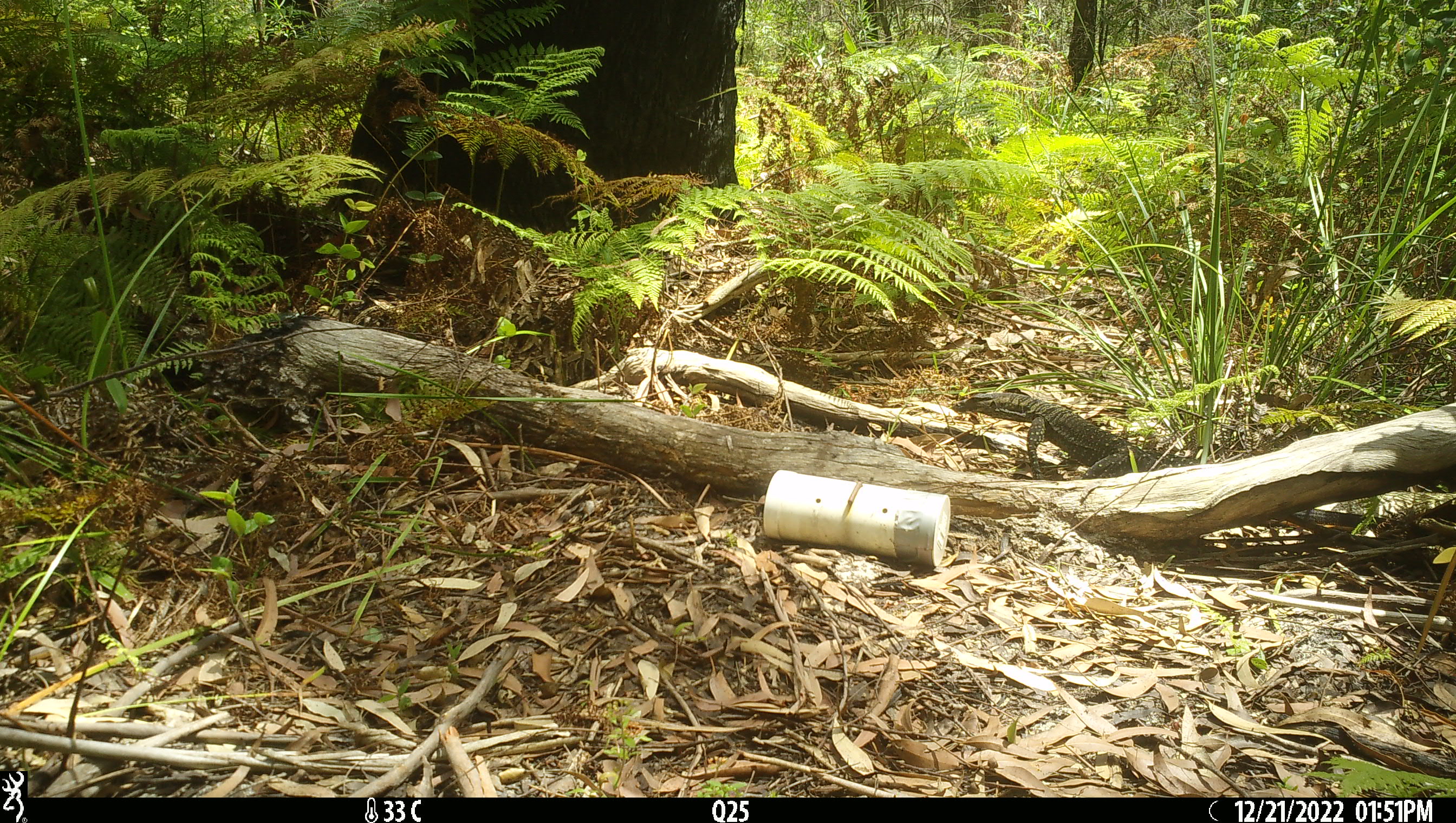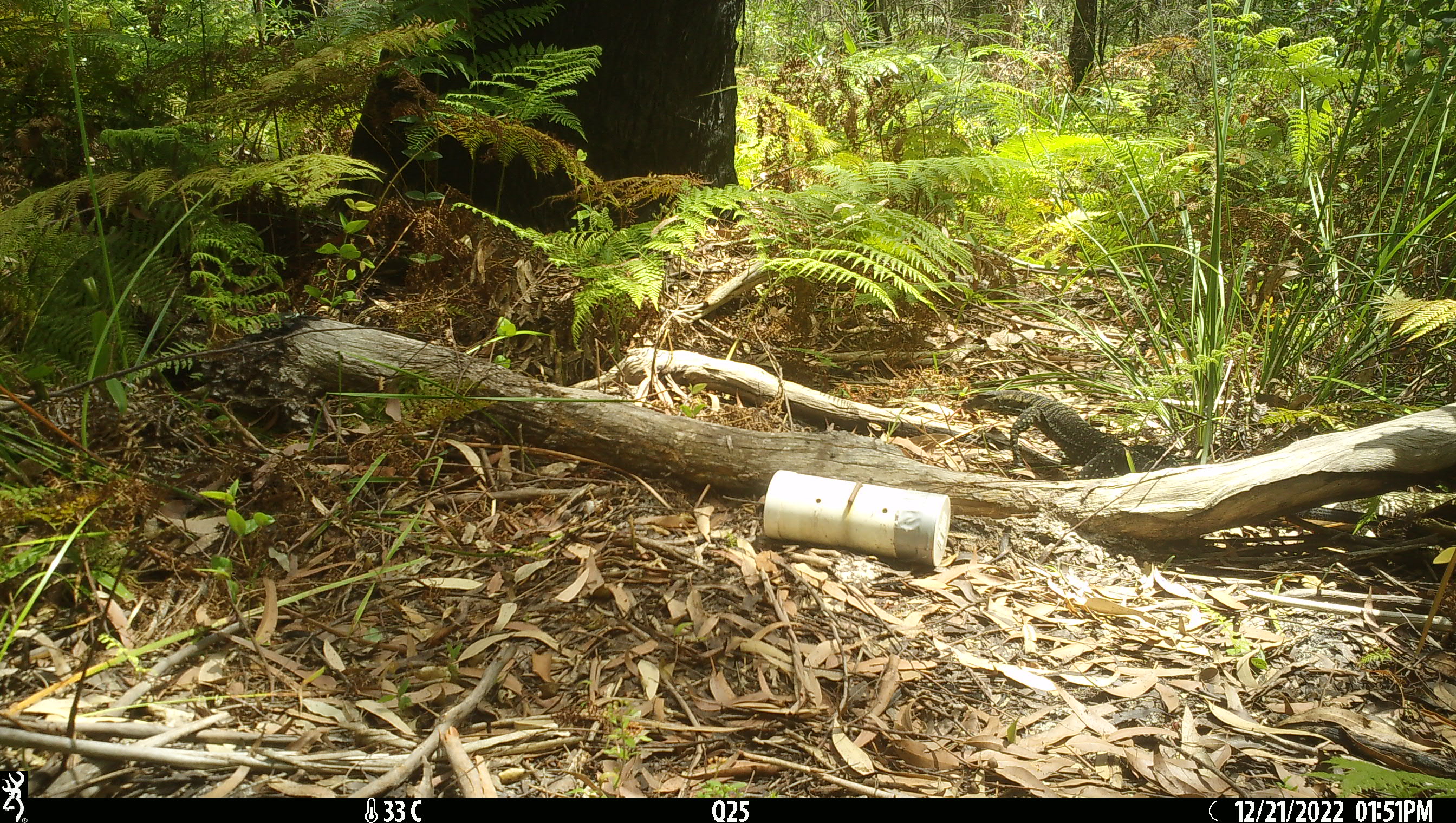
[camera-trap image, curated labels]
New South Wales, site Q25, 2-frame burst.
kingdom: Animalia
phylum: Chordata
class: Reptilia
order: Squamata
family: Varanidae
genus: Varanus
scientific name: Varanus varius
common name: lace monitor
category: goanna